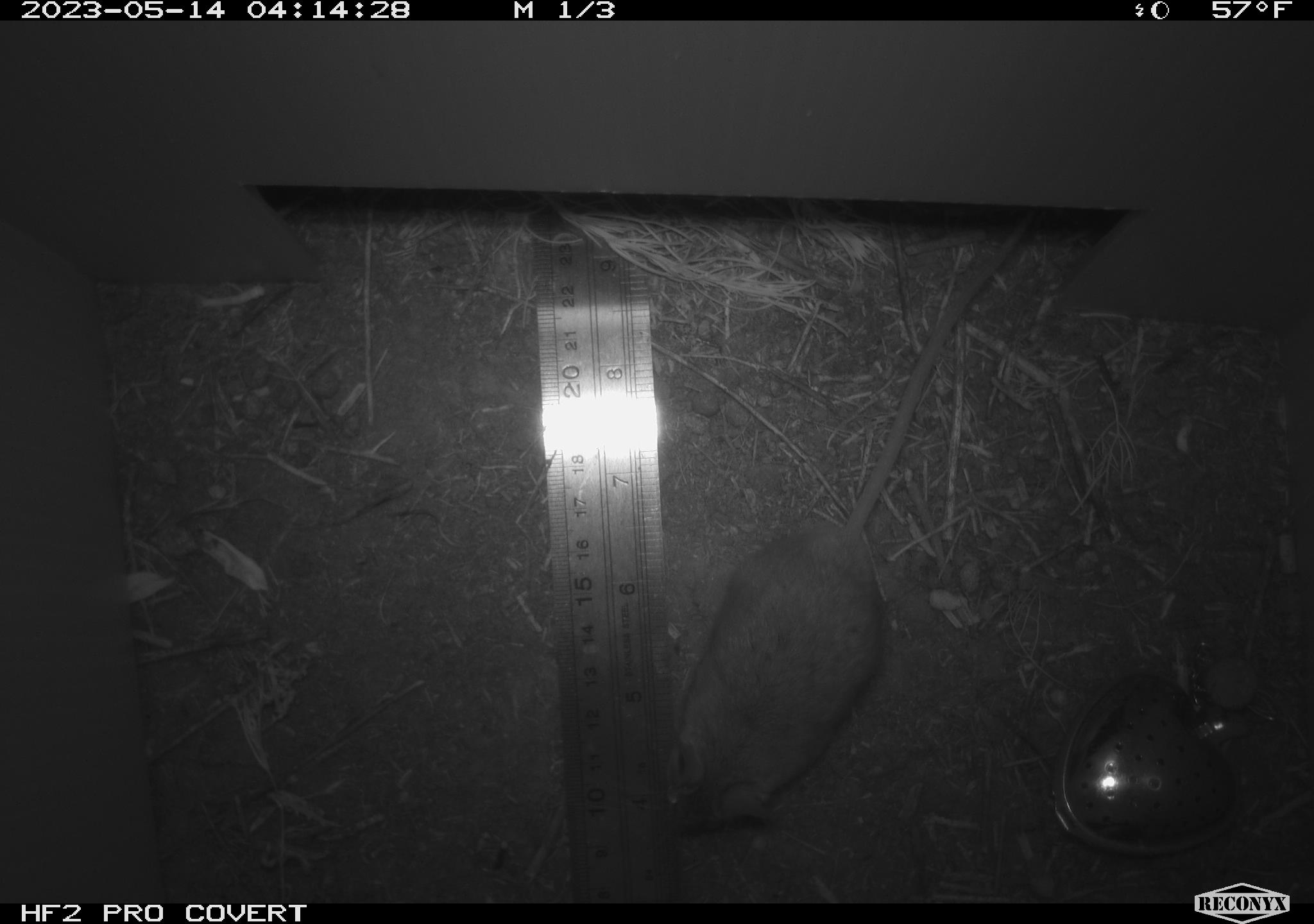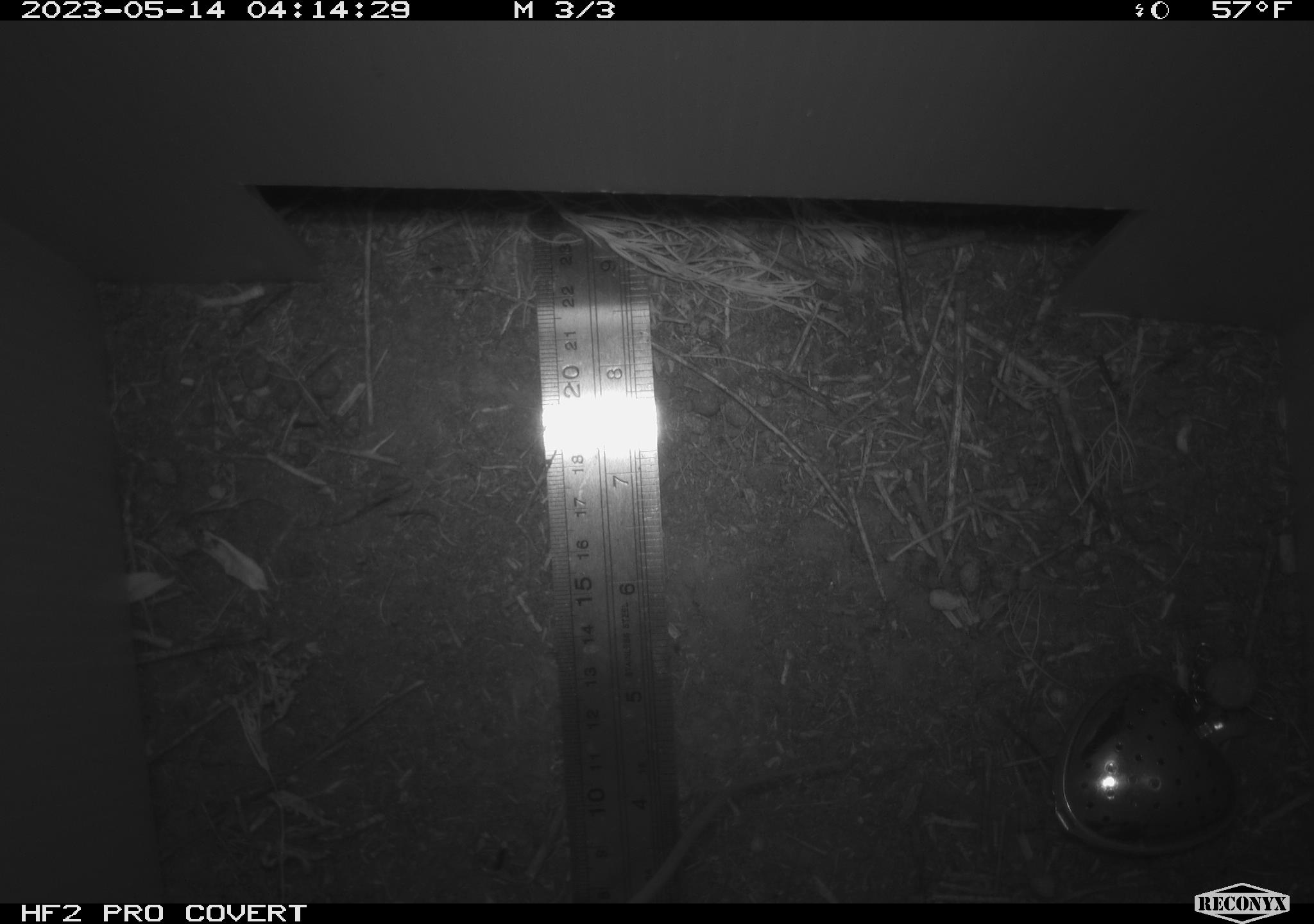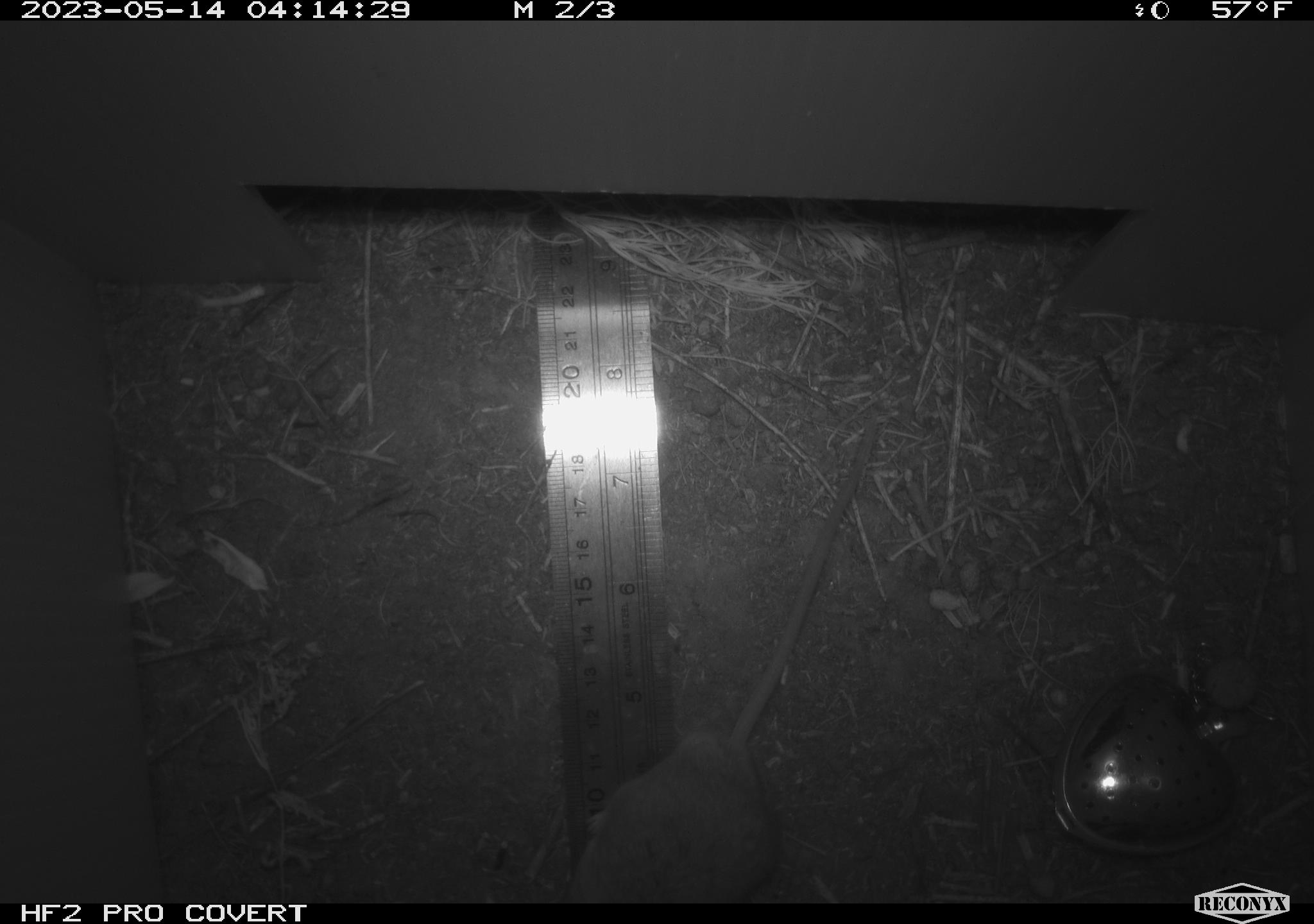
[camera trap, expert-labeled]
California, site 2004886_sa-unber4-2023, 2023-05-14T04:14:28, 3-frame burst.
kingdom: Animalia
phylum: Chordata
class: Mammalia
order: Rodentia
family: Sciuridae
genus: Otospermophilus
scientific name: Otospermophilus beecheyi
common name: california ground squirrel